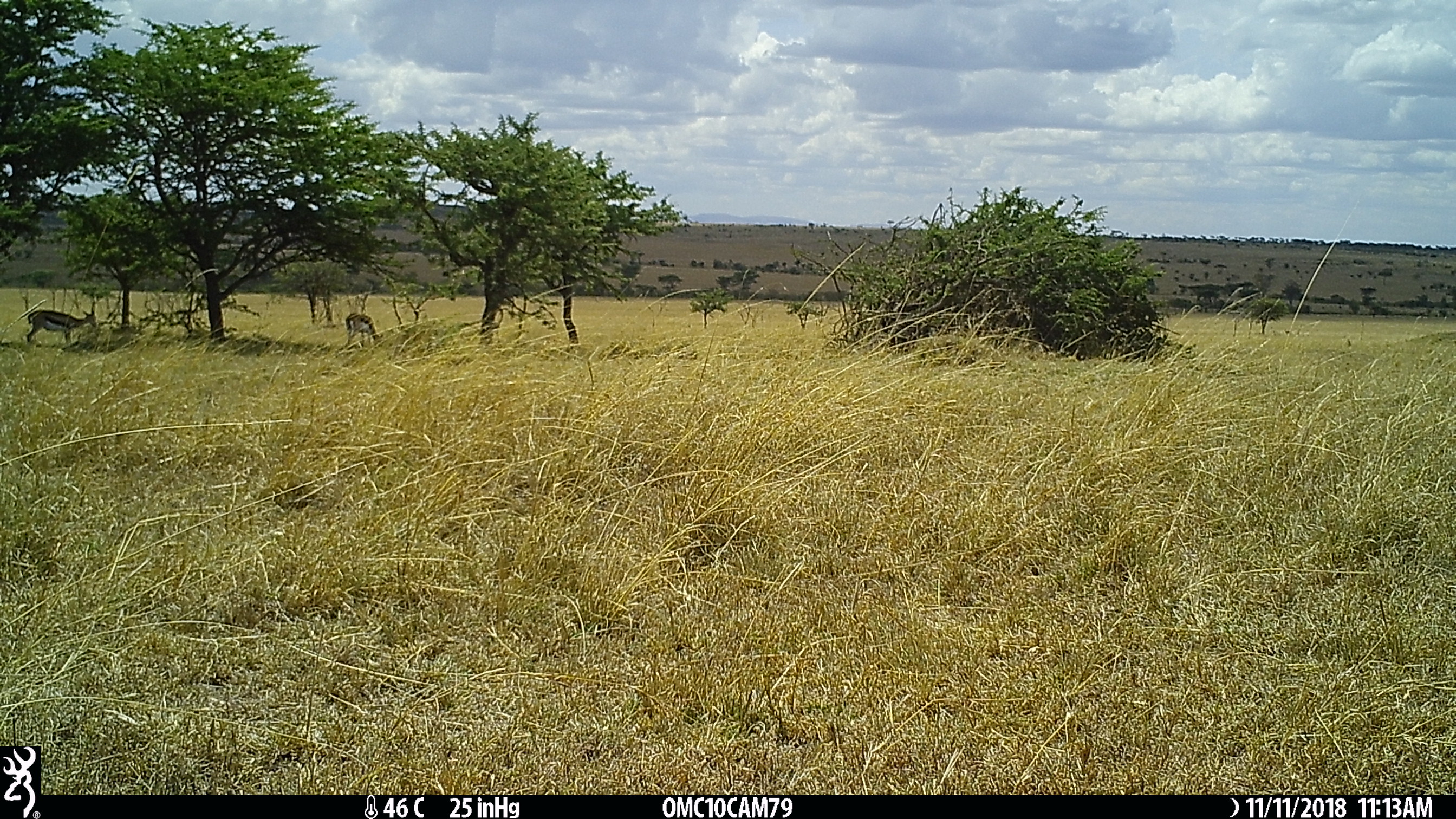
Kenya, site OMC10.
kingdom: Animalia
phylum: Chordata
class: Mammalia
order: Artiodactyla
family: Bovidae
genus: Eudorcas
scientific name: Eudorcas thomsonii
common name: thomon's gazelle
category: gazelle thomsons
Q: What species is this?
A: Gazelle thomsons (thomon's gazelle) (Eudorcas thomsonii).